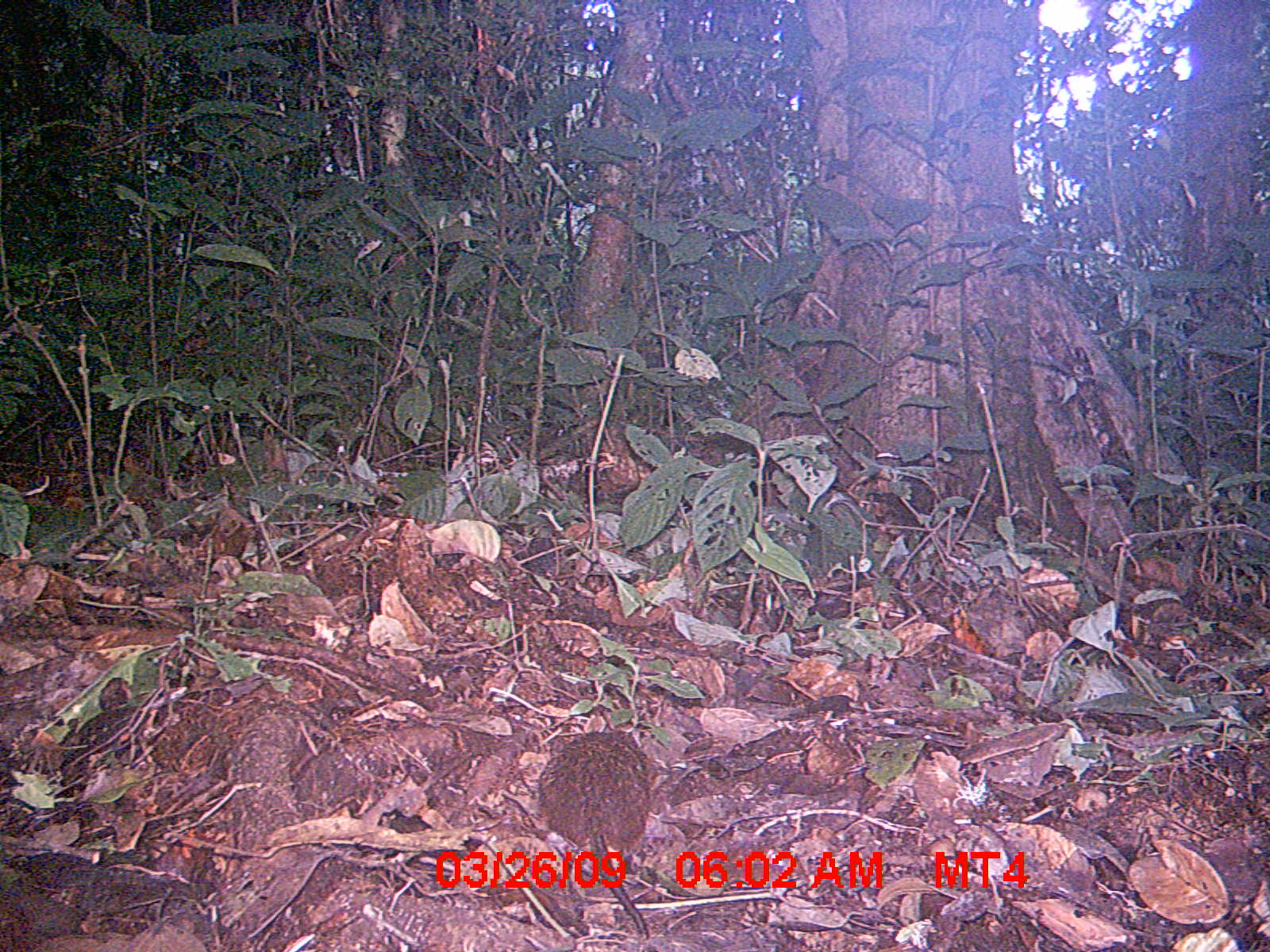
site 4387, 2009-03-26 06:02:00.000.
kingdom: Animalia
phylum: Chordata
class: Mammalia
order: Rodentia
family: Nesomyidae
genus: Nesomys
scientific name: Nesomys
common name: nesomys rodents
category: nesomys sp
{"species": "nesomys sp (nesomys rodents) (Nesomys)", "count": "1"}